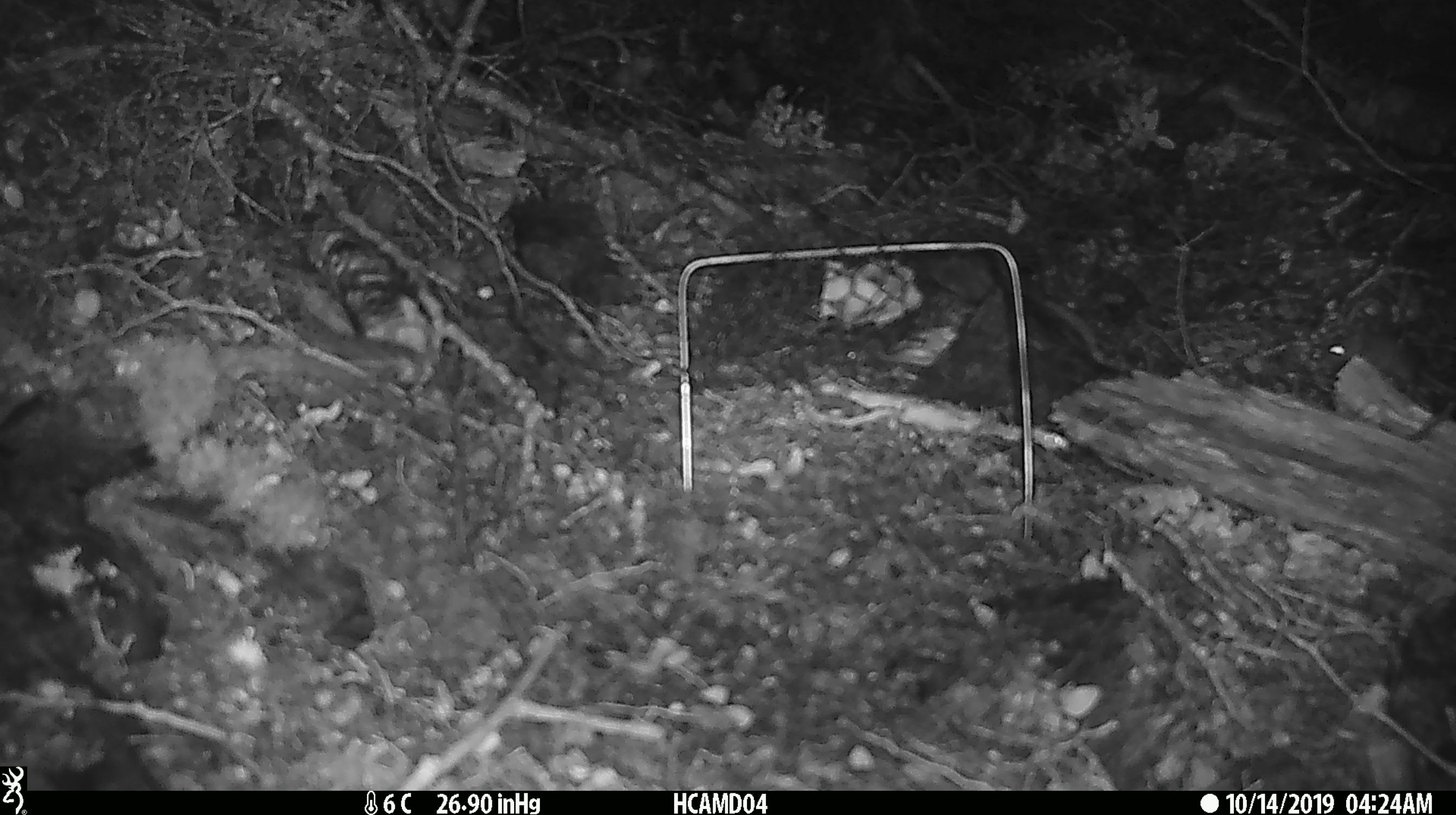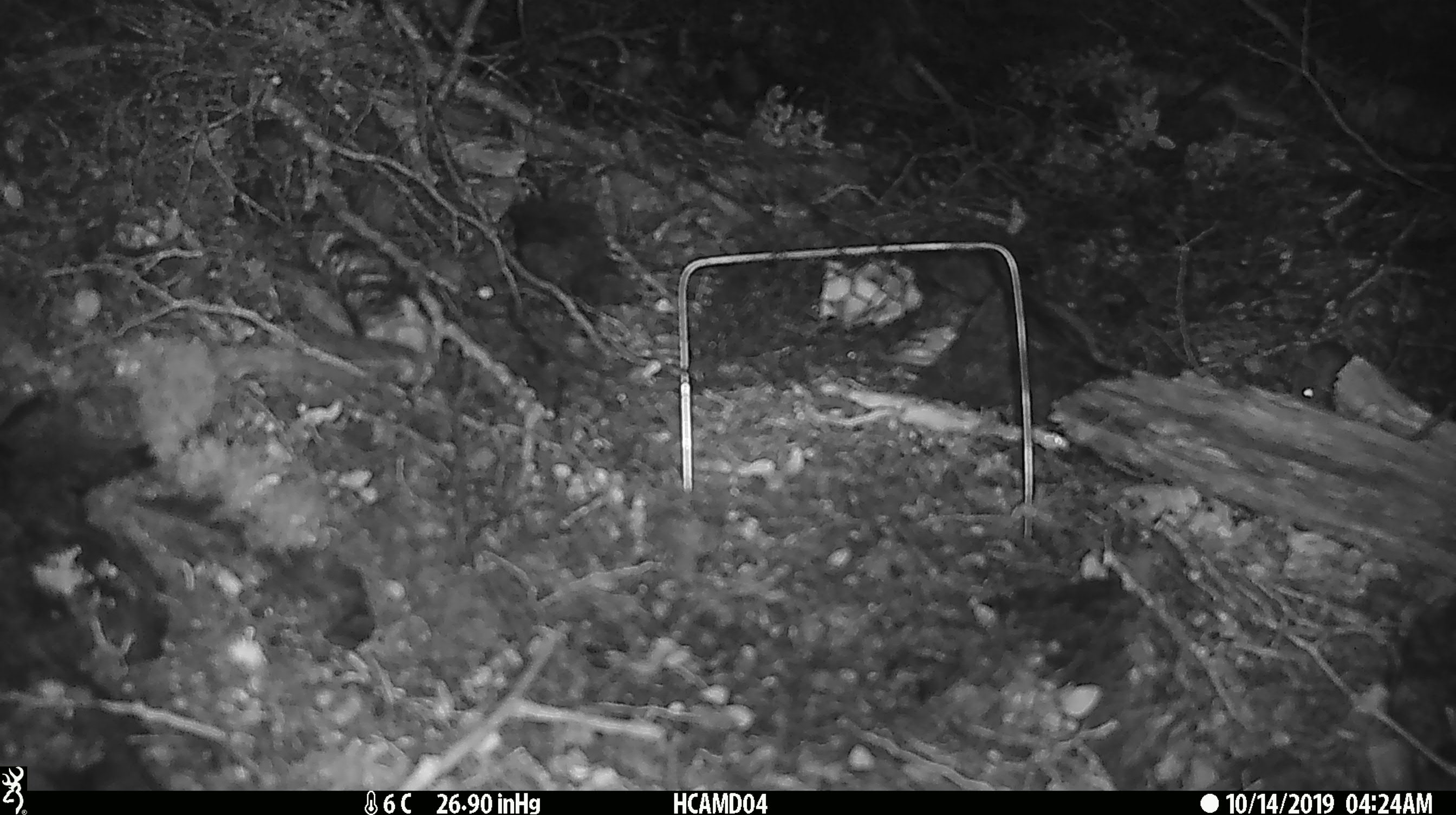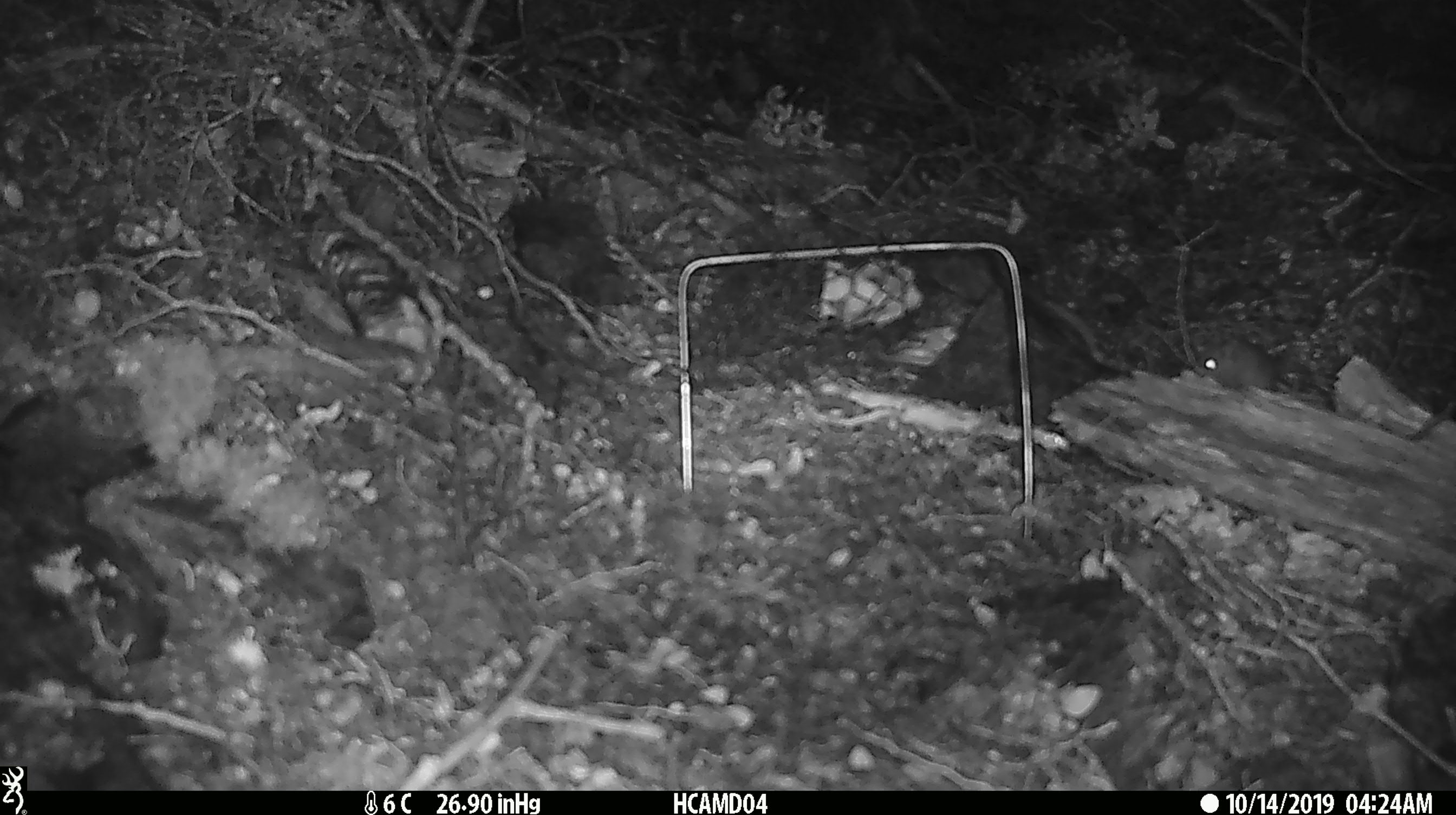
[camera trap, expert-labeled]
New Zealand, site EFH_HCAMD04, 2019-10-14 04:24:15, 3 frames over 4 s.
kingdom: Animalia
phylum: Chordata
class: Mammalia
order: Rodentia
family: Muridae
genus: Mus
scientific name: Mus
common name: mouse